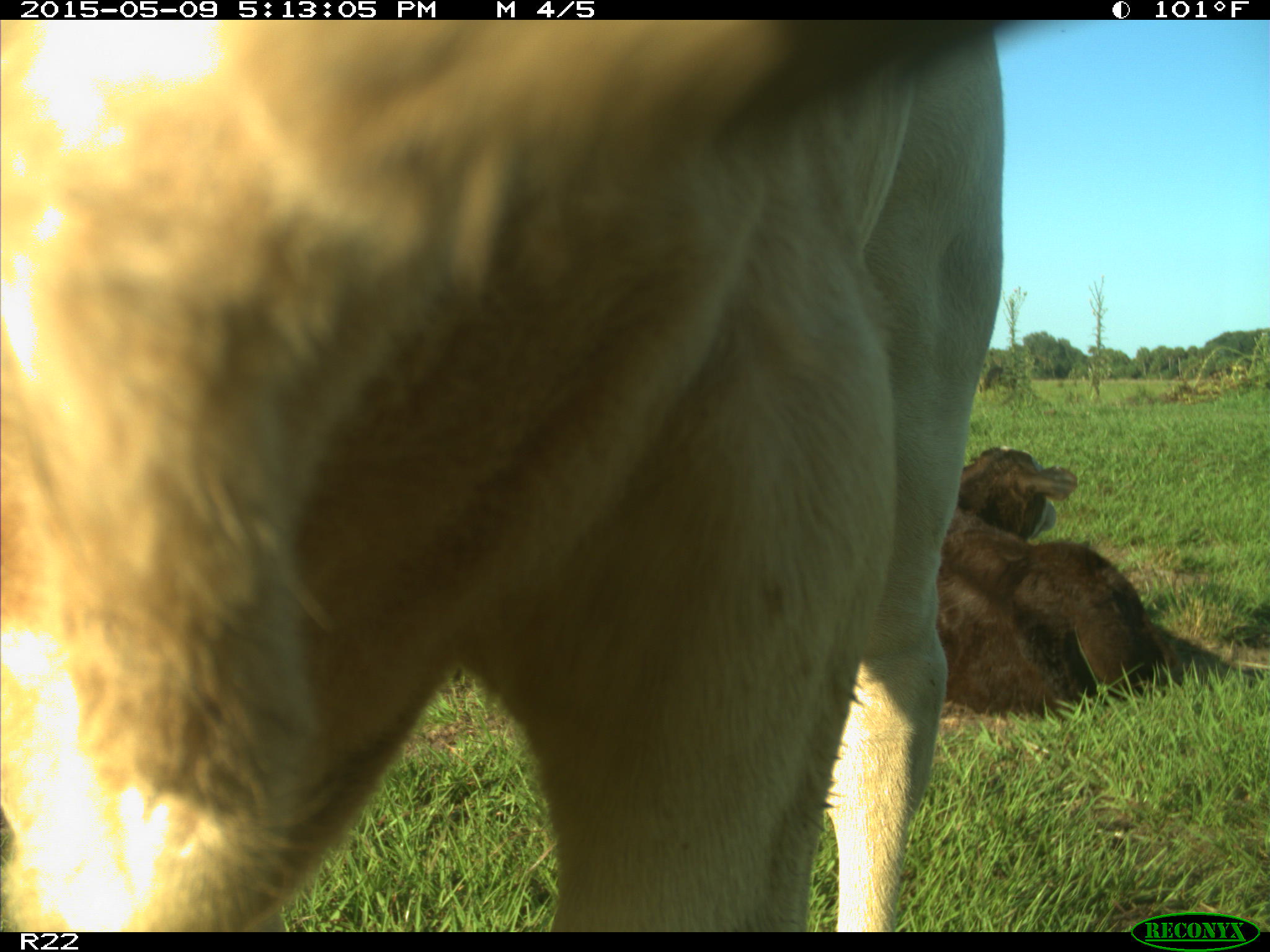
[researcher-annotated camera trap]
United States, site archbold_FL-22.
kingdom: Animalia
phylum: Chordata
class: Mammalia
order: Artiodactyla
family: Bovidae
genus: Bos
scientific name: Bos taurus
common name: domestic cow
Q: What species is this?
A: Bos taurus (domestic cow).